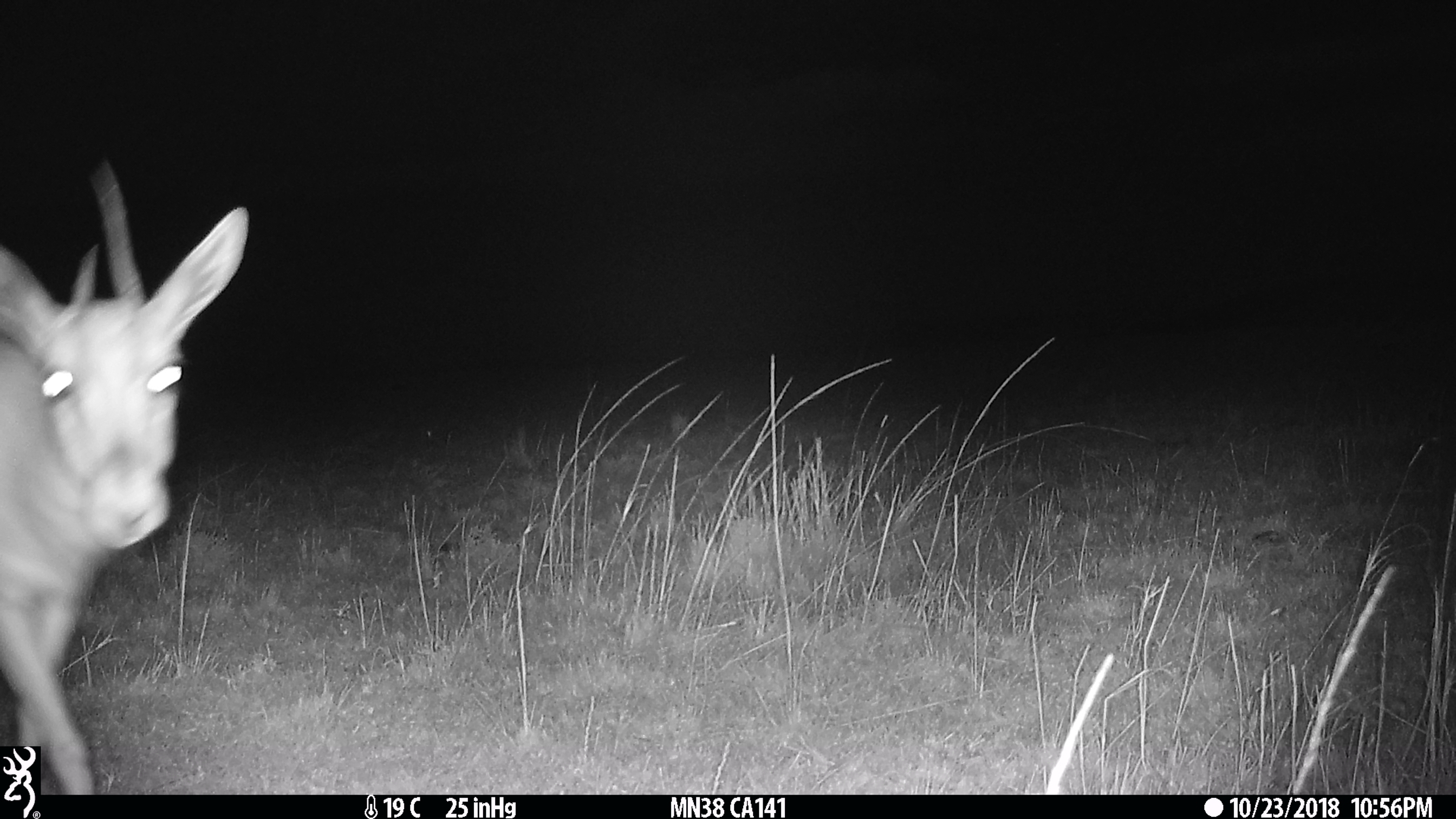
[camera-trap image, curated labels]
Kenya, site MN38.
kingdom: Animalia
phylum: Chordata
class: Mammalia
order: Artiodactyla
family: Bovidae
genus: Eudorcas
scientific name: Eudorcas thomsonii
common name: thomon's gazelle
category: gazelle thomsons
Gazelle thomsons (thomon's gazelle) (Eudorcas thomsonii).